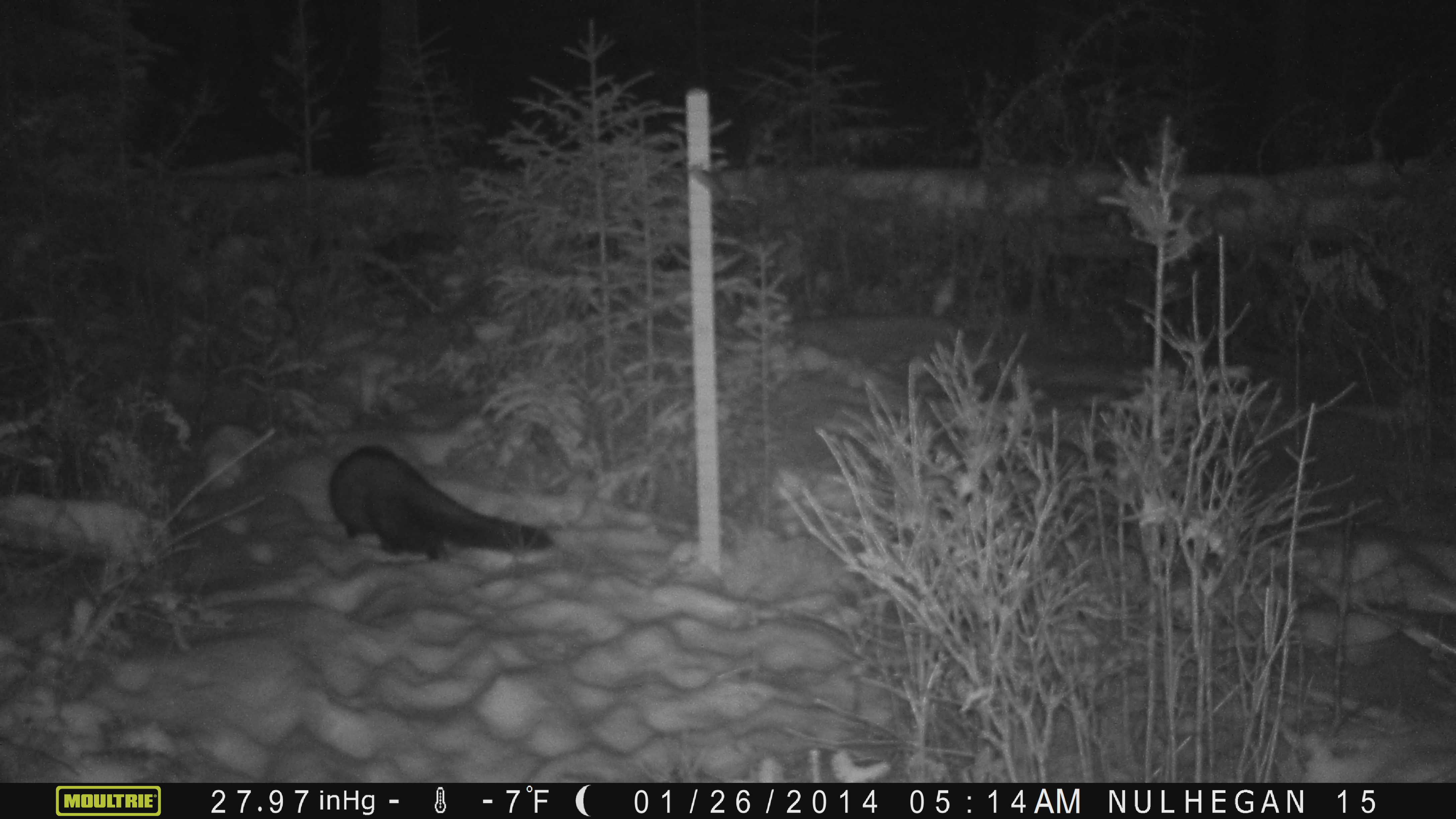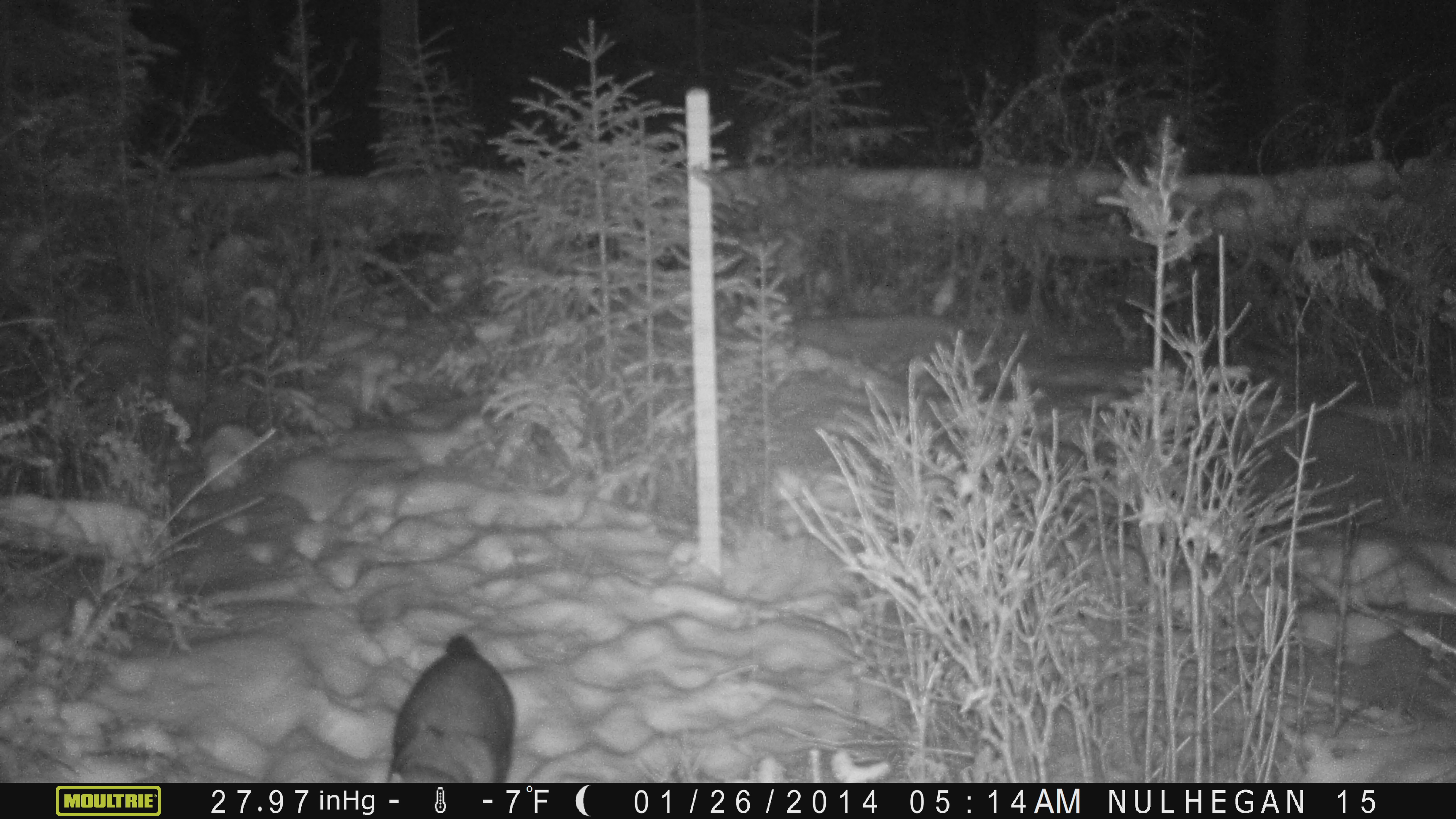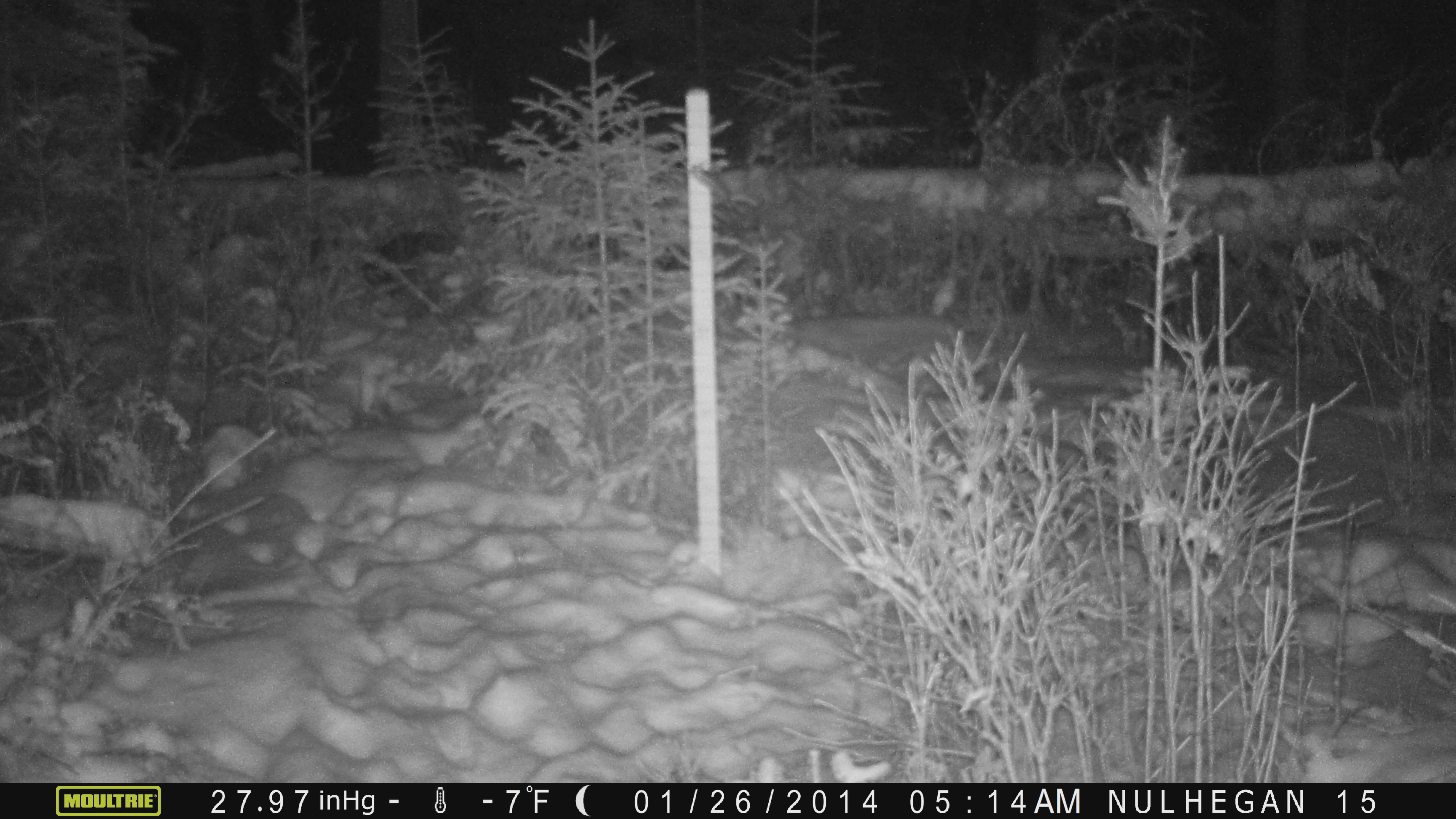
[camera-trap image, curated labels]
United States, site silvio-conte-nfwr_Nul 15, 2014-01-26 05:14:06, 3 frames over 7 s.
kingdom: Animalia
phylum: Chordata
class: Mammalia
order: Carnivora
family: Mustelidae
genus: Pekania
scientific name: Pekania pennanti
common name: fisher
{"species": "fisher (Pekania pennanti)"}